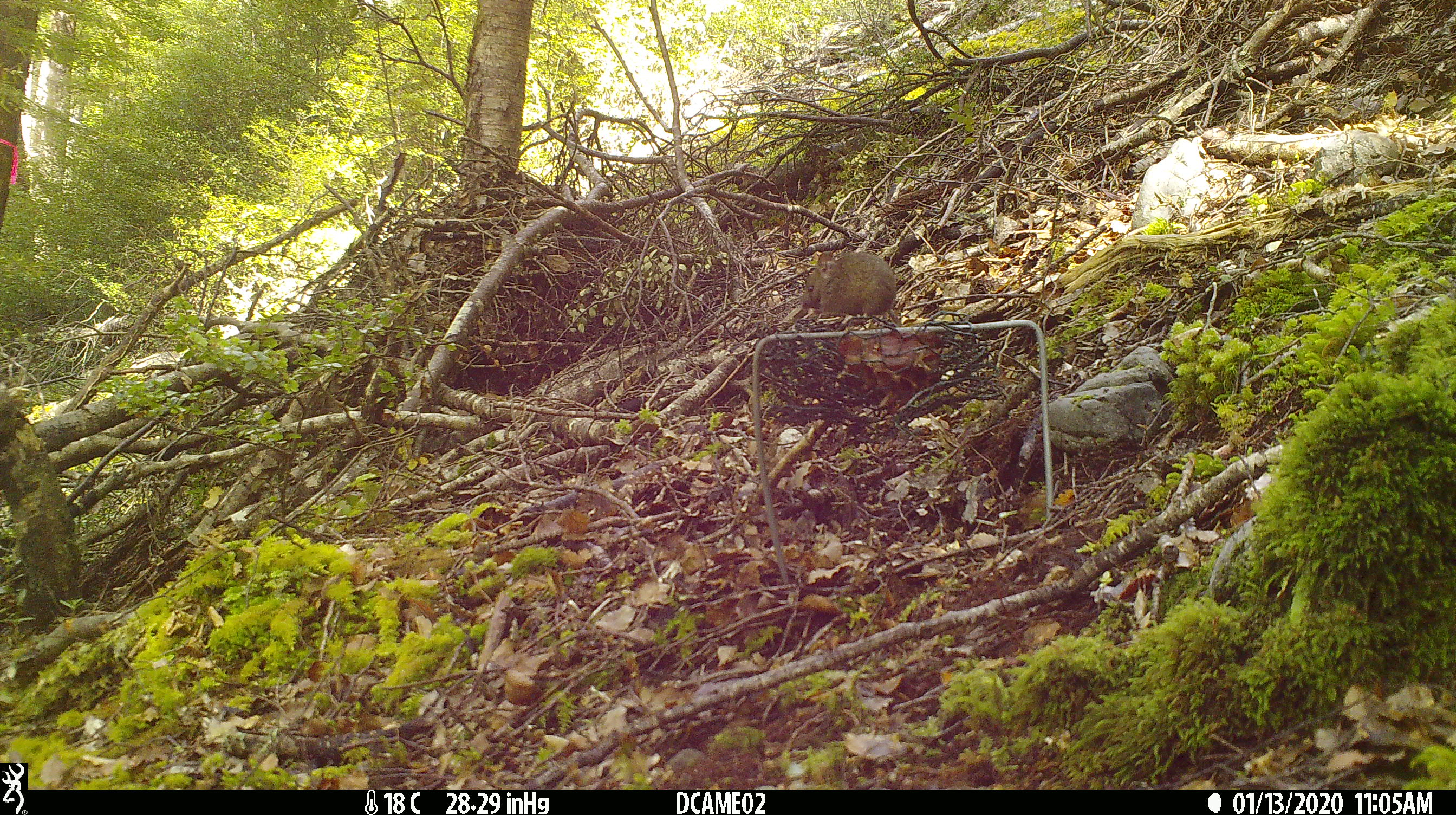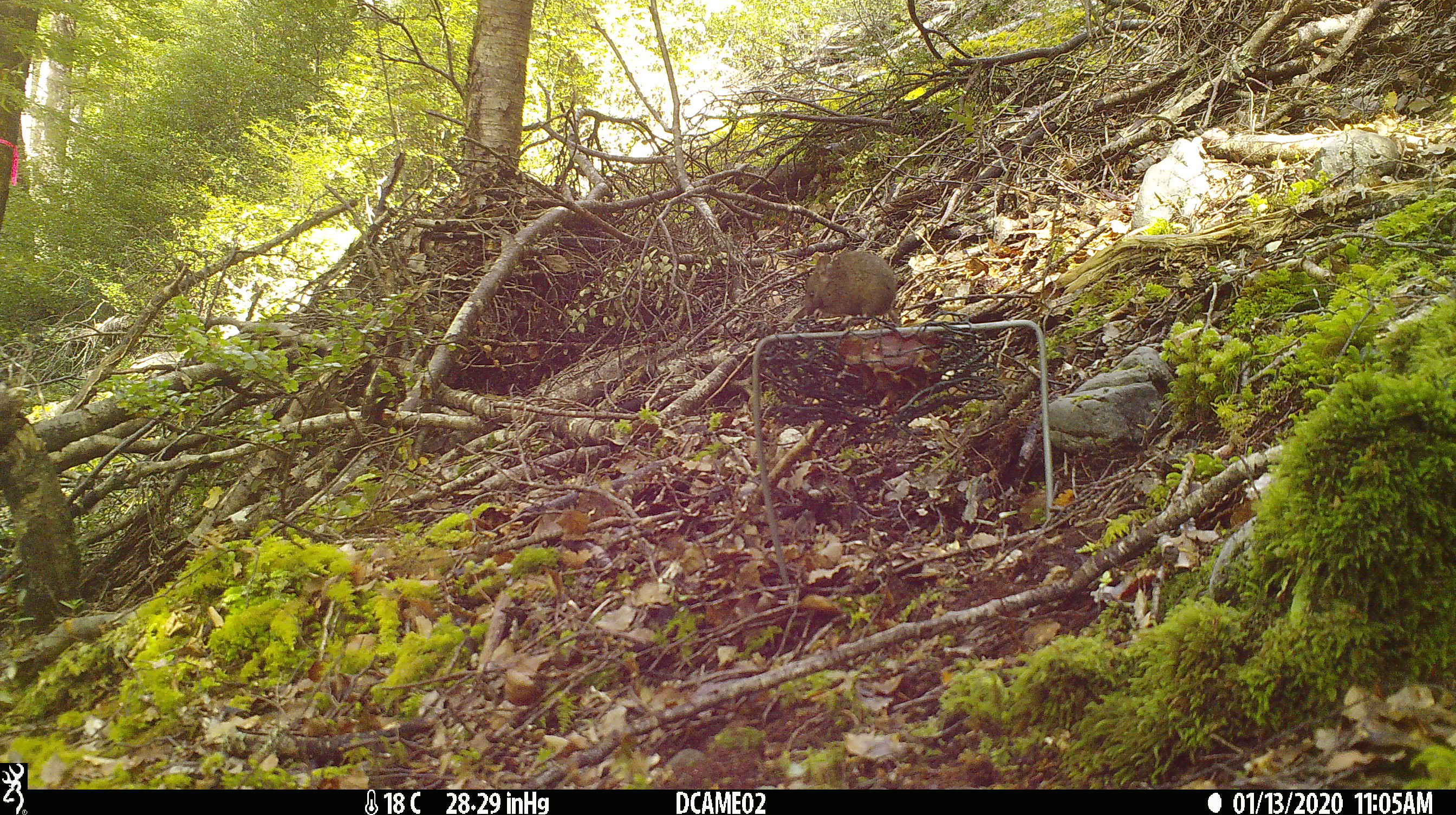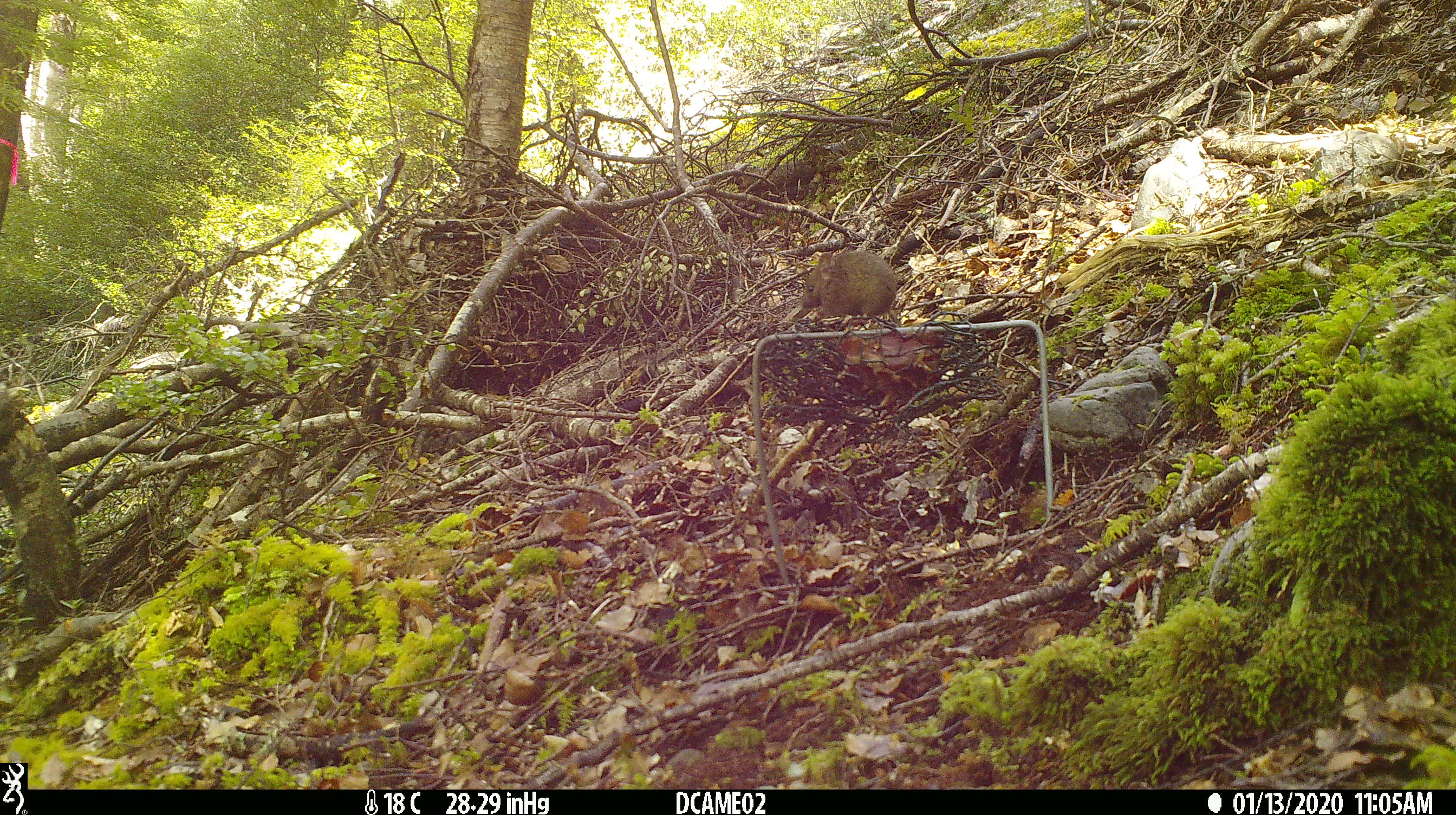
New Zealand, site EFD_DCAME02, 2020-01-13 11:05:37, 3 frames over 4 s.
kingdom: Animalia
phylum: Chordata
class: Mammalia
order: Rodentia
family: Muridae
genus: Mus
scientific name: Mus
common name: mouse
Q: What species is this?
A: Mouse (Mus).